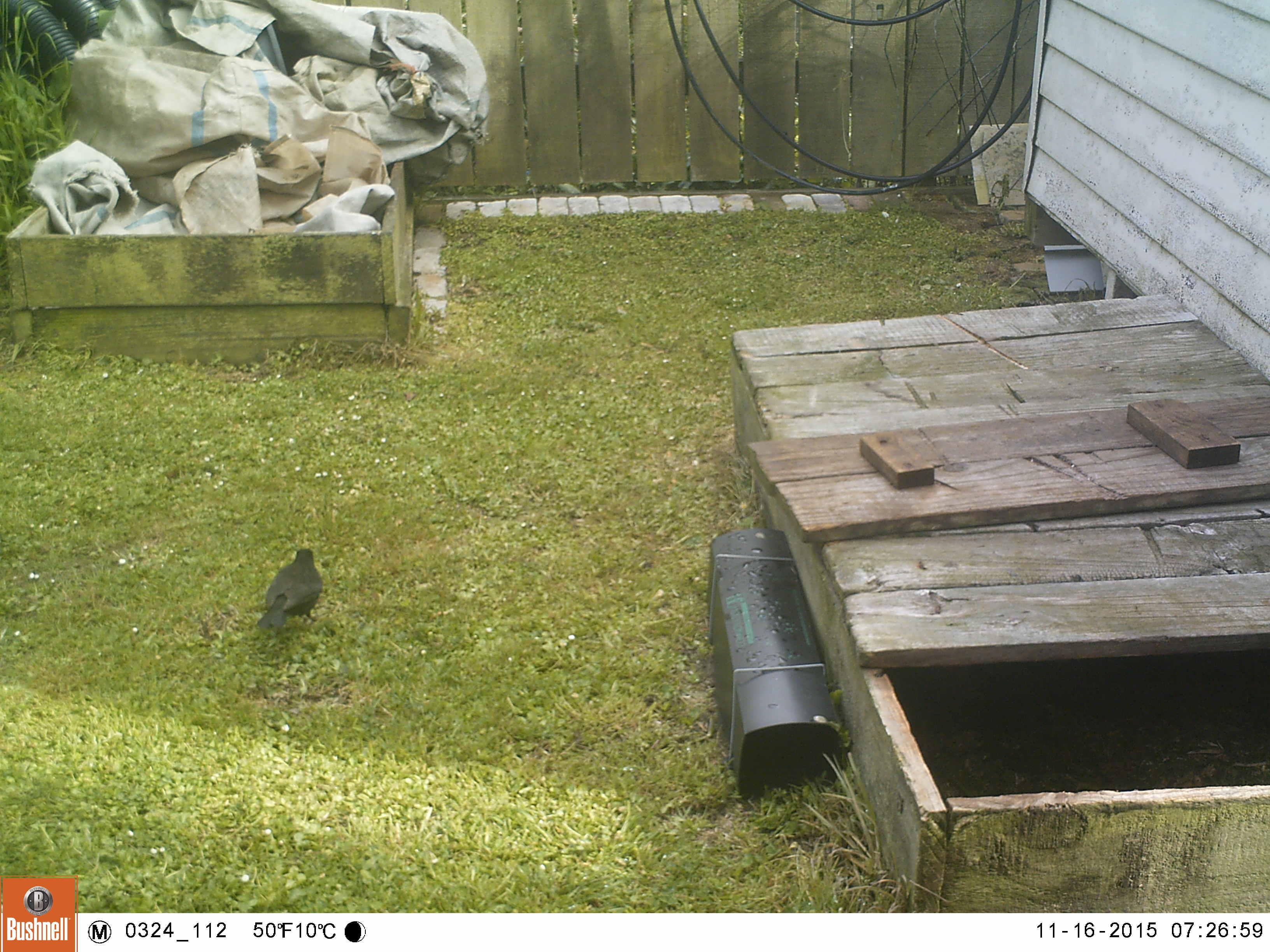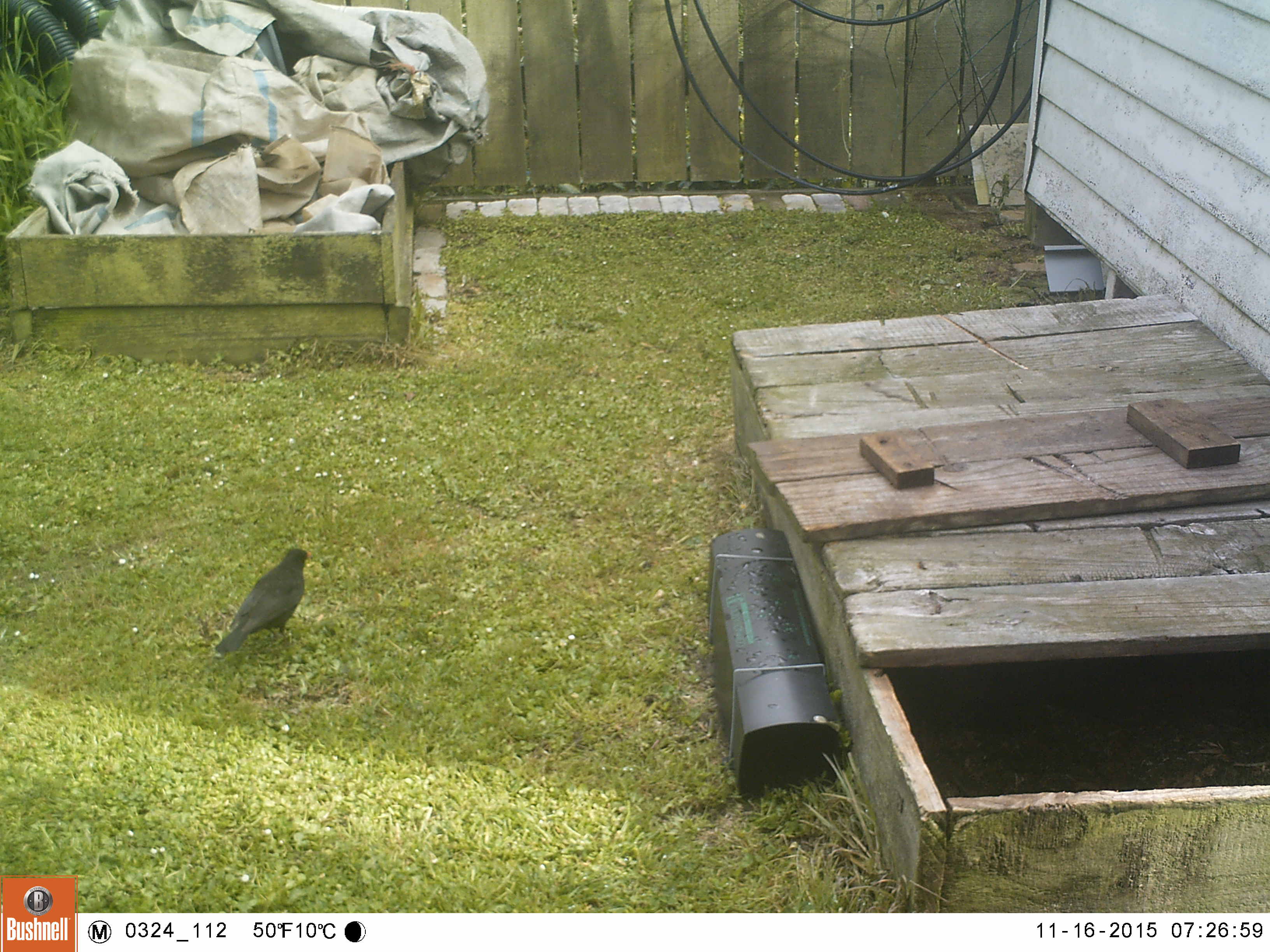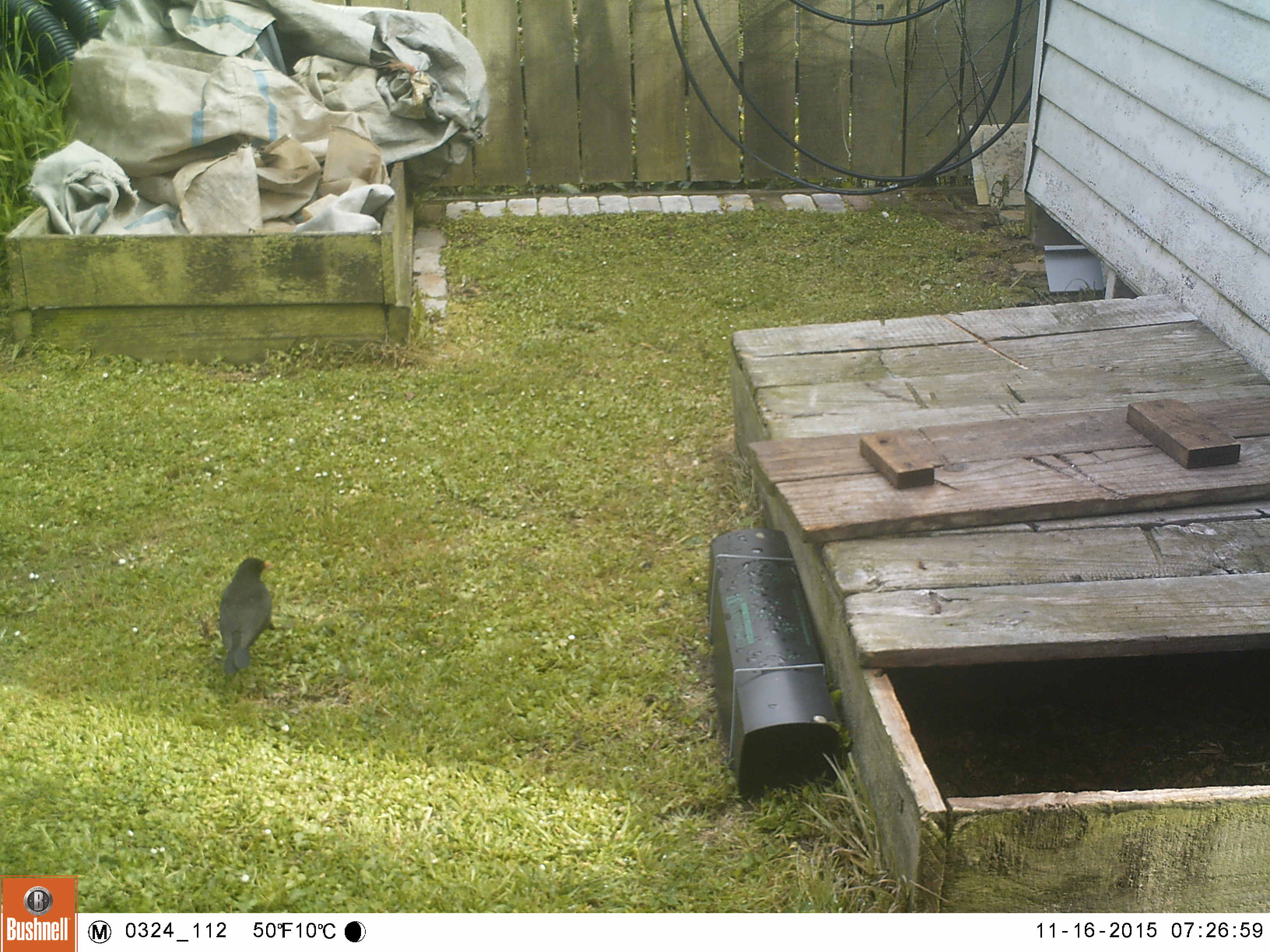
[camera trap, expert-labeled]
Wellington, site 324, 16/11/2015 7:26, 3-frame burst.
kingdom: Animalia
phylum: Chordata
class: Aves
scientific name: Aves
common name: bird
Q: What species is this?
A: Bird (Aves).